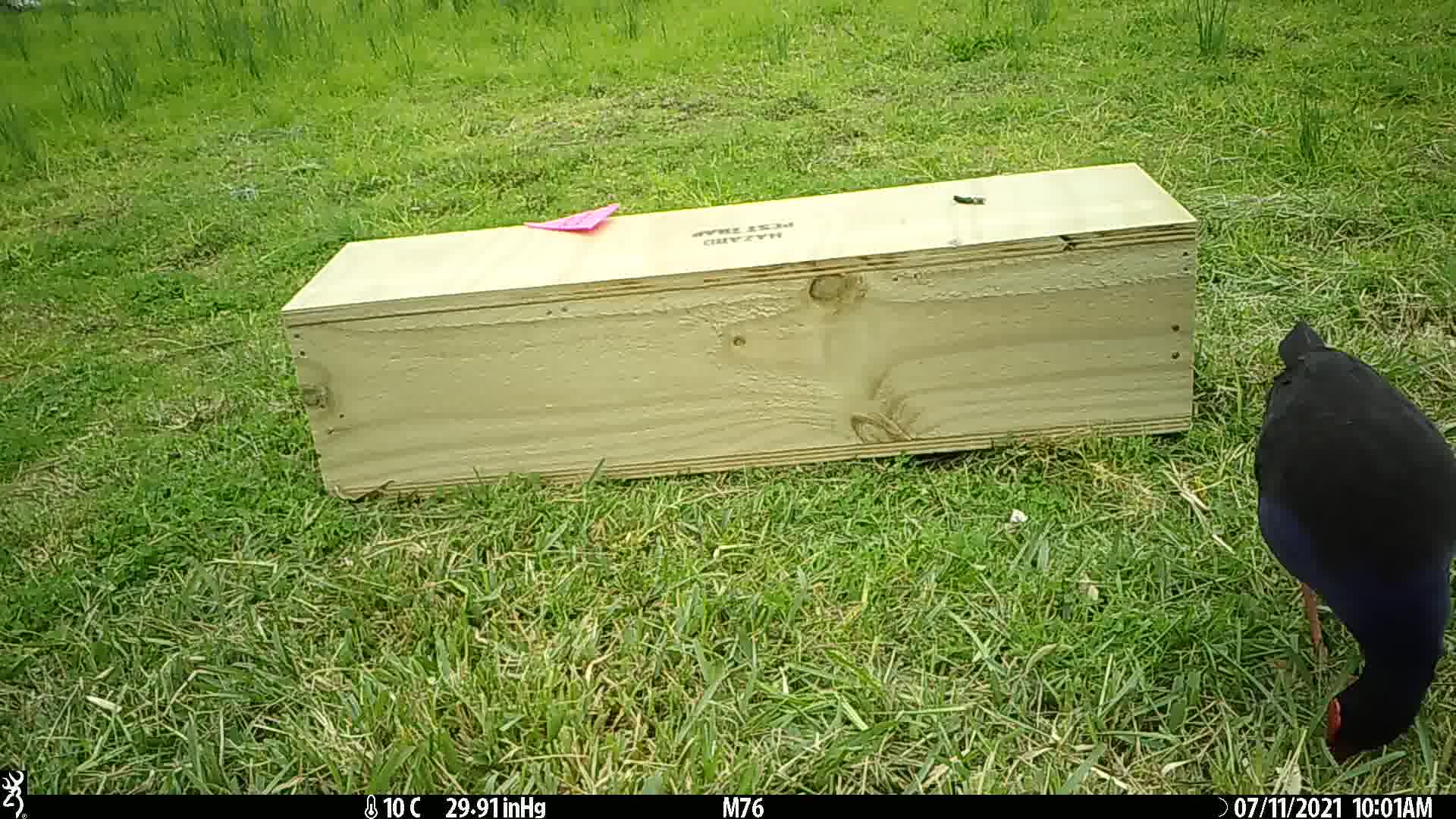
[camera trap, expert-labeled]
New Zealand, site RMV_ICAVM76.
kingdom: Animalia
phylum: Chordata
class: Aves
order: Gruiformes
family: Rallidae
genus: Porphyrio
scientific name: Porphyrio melanotus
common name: australasian swamphen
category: pukeko